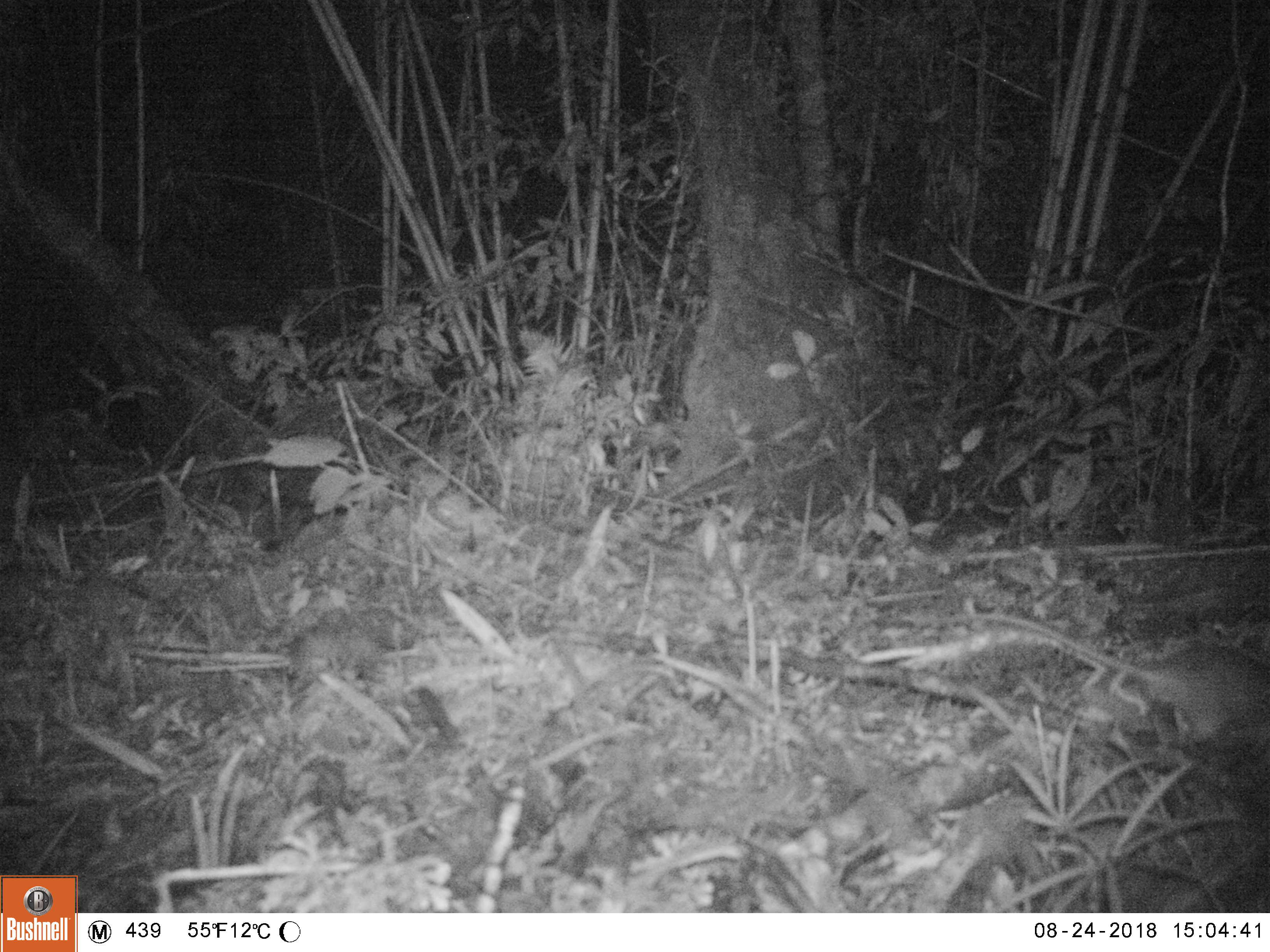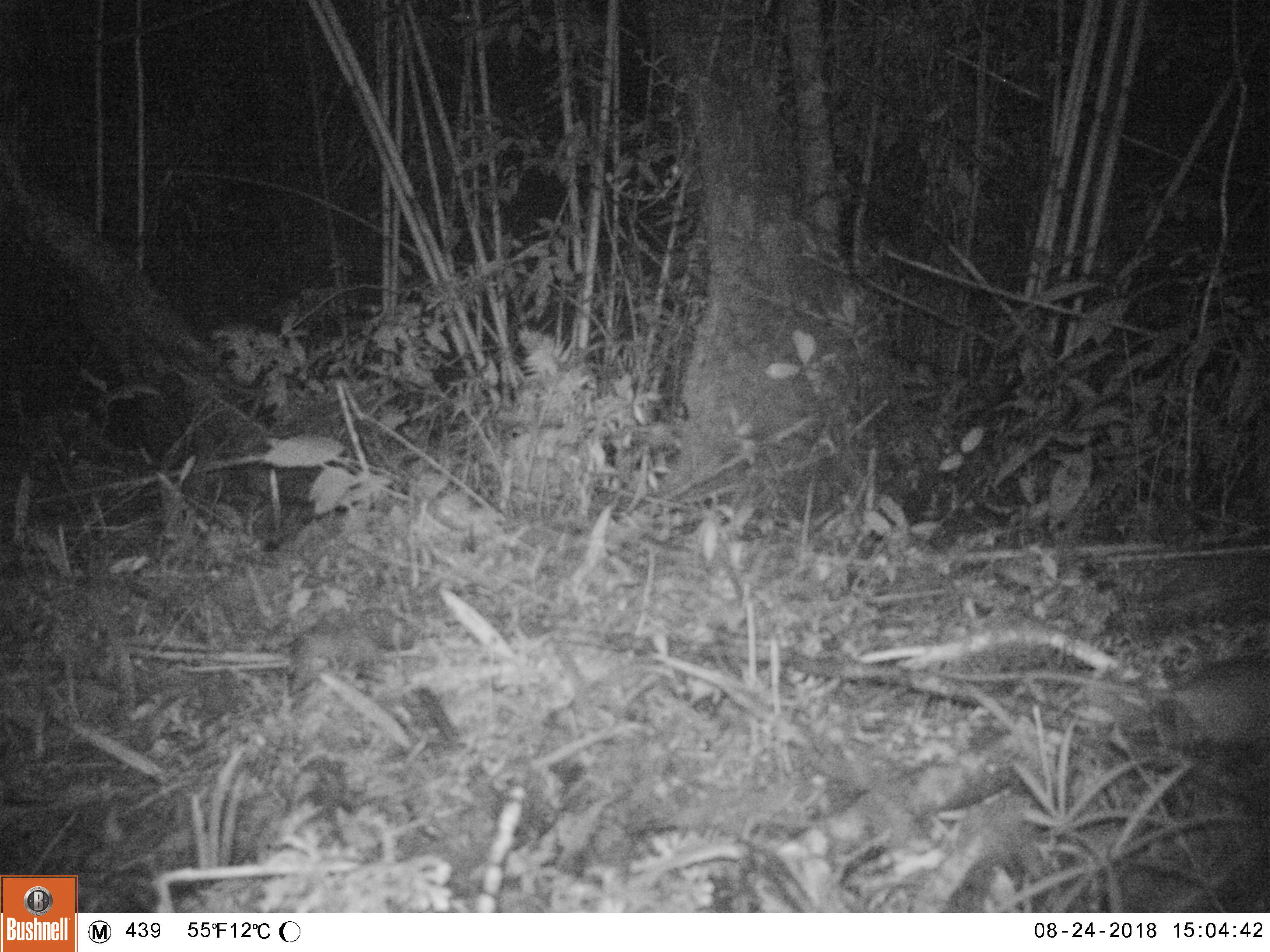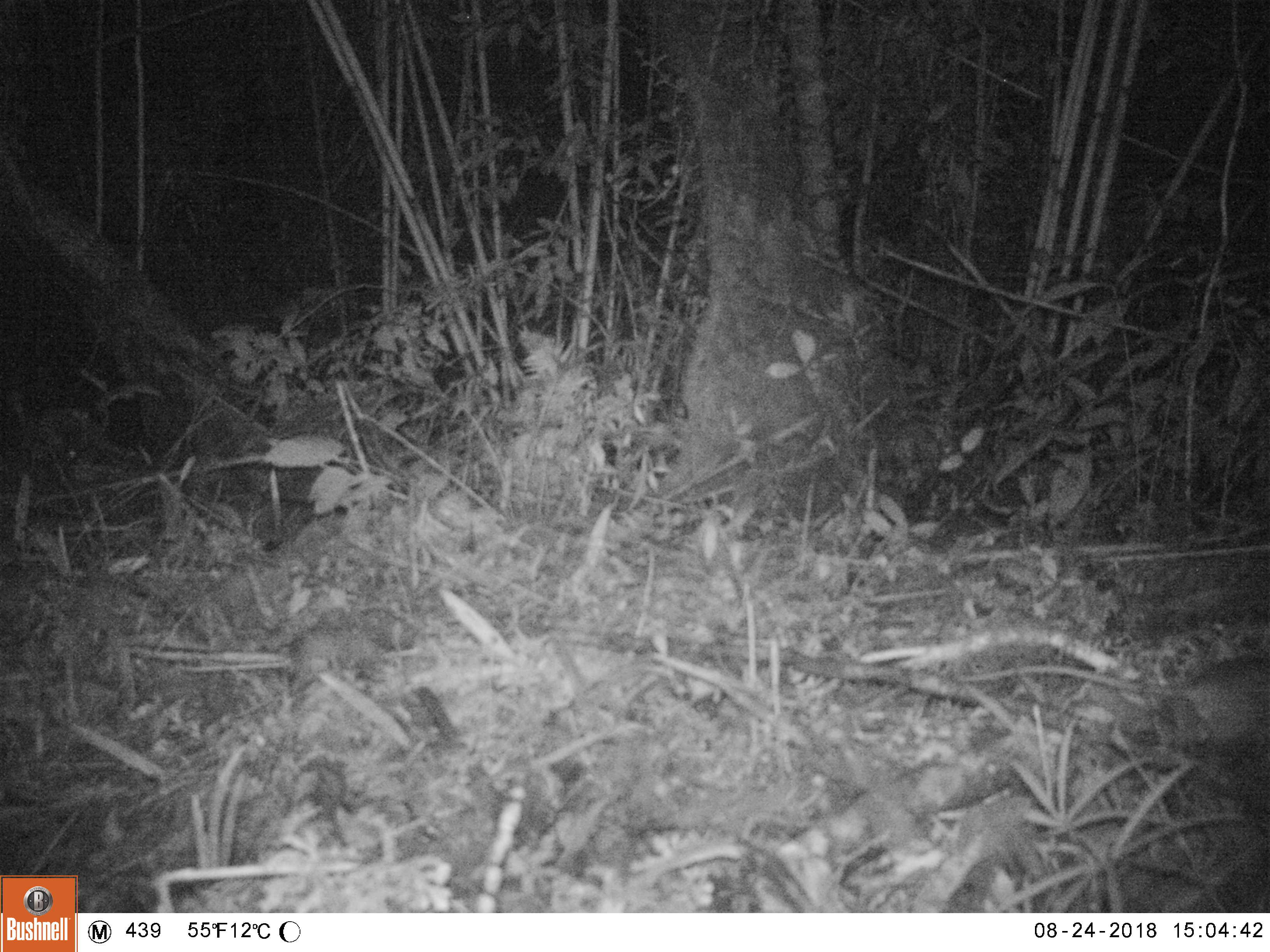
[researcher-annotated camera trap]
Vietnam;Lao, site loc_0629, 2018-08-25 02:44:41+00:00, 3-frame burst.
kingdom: Animalia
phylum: Chordata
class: Mammalia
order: Rodentia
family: Muridae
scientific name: Muridae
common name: old-world mice and rats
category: unidentified murid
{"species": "unidentified murid (old-world mice and rats) (Muridae)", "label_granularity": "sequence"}